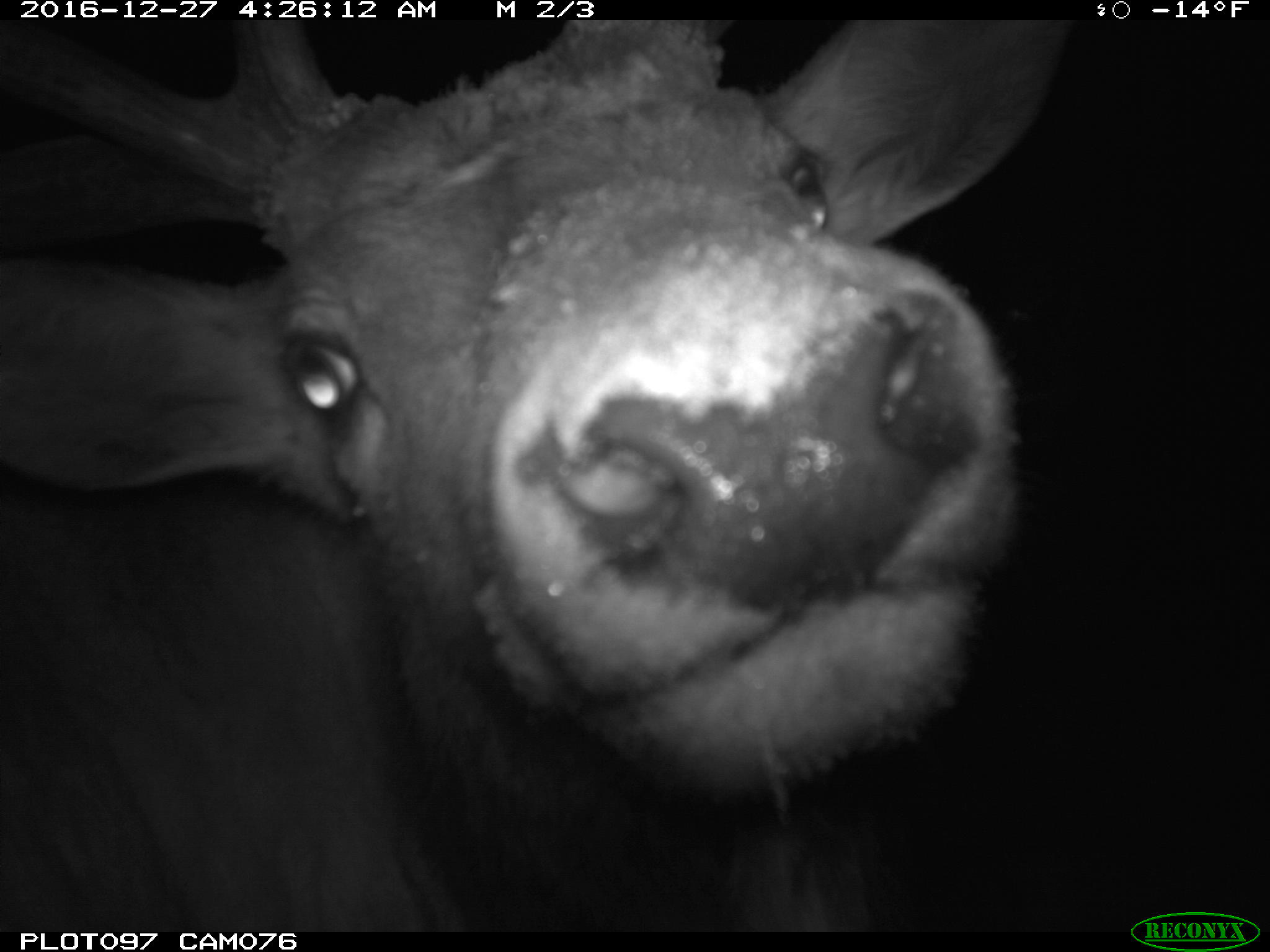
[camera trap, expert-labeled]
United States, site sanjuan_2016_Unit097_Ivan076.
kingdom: Animalia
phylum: Chordata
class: Mammalia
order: Artiodactyla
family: Cervidae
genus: Cervus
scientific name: Cervus elaphus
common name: red deer